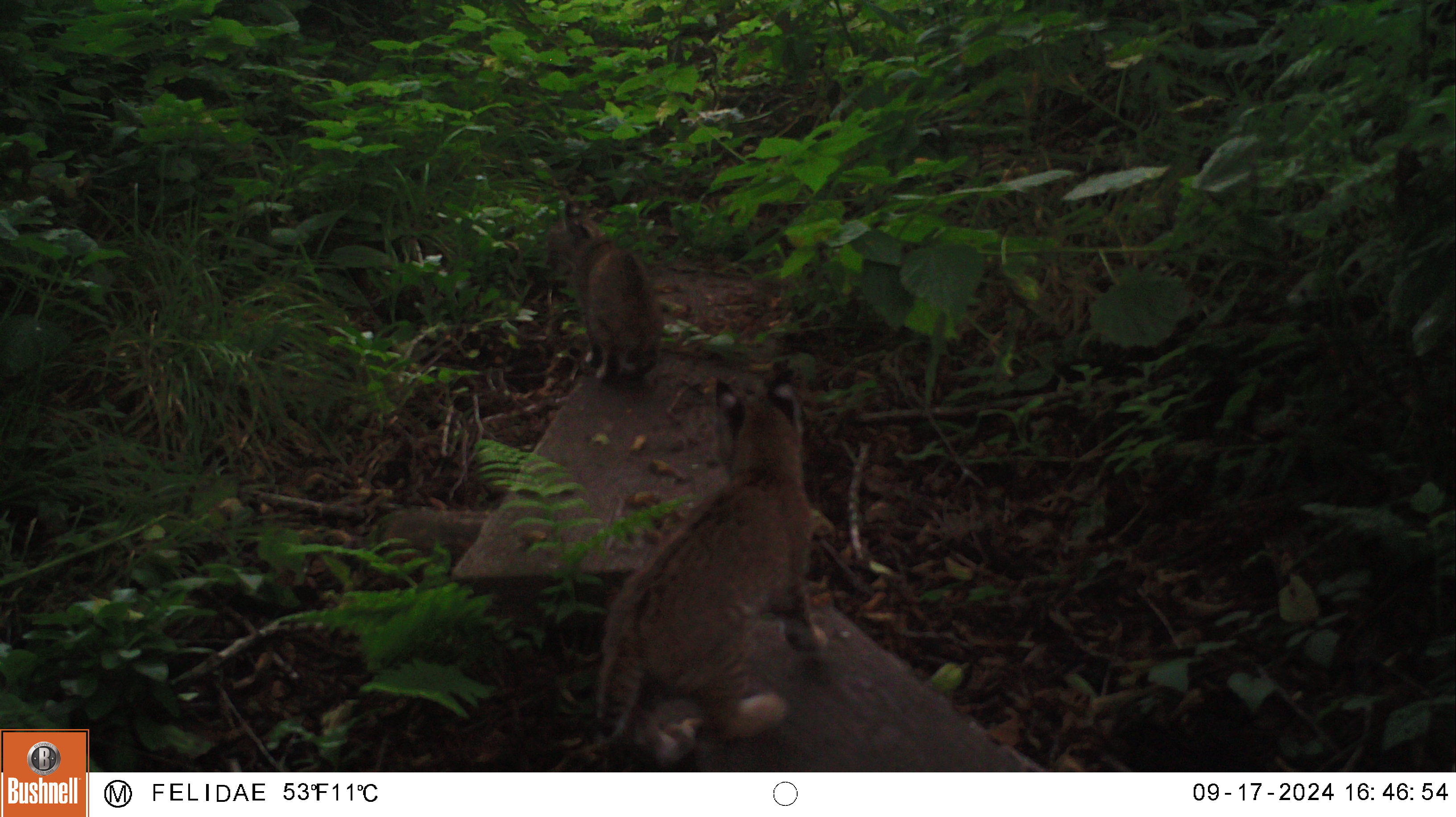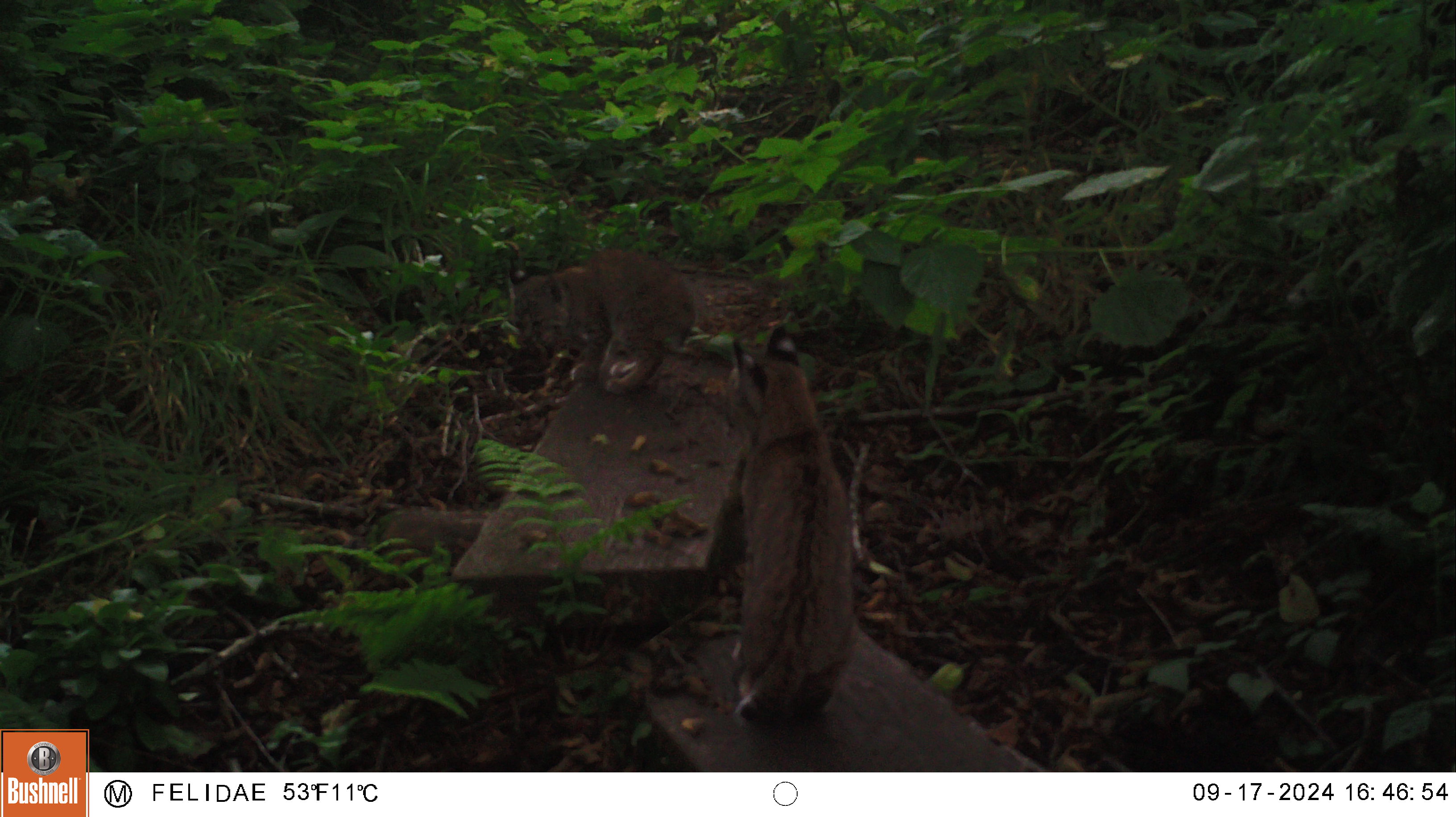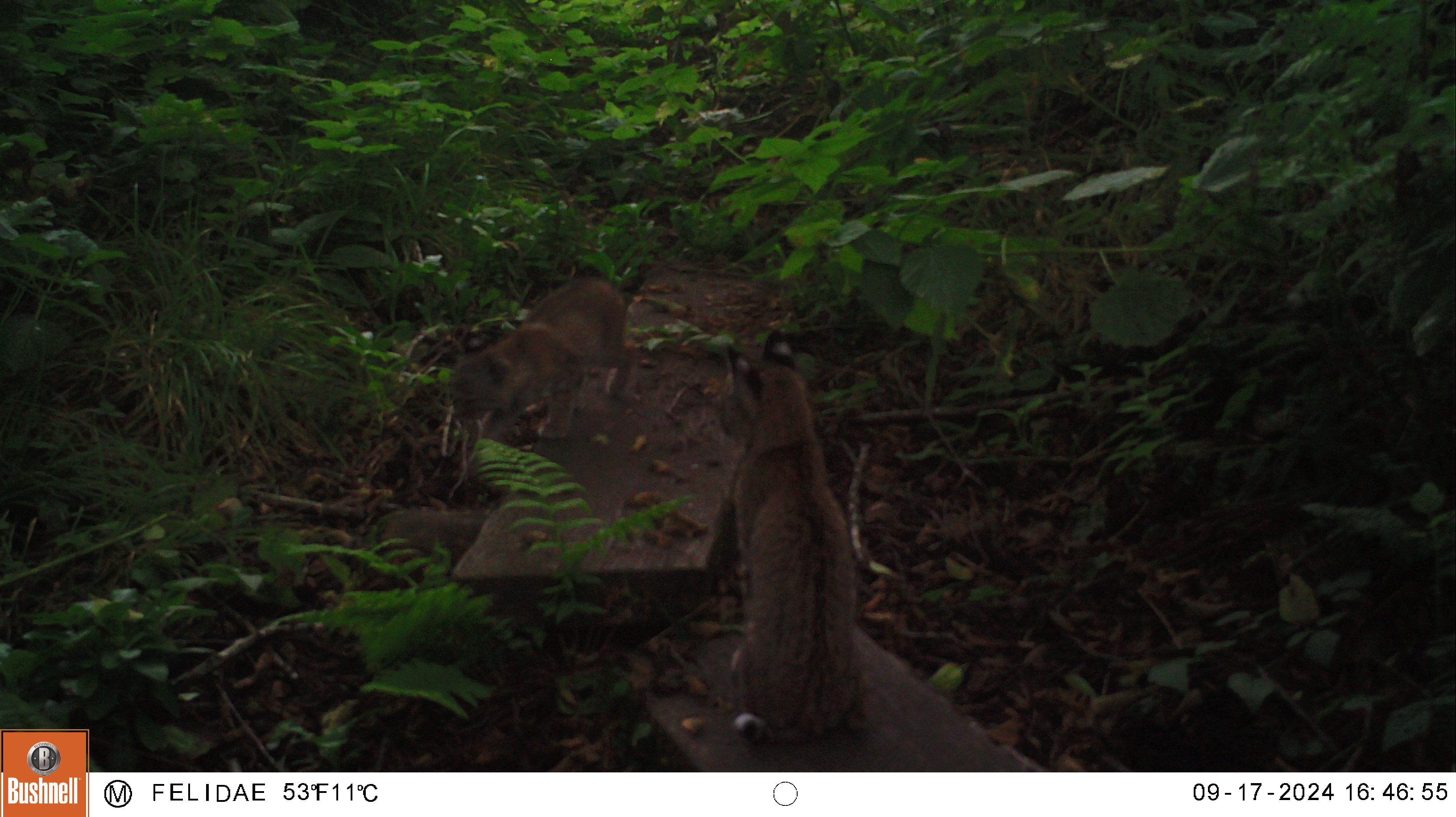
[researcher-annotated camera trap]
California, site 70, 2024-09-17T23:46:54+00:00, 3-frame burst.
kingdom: Animalia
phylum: Chordata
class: Mammalia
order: Carnivora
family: Felidae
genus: Lynx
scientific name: Lynx rufus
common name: bobcat